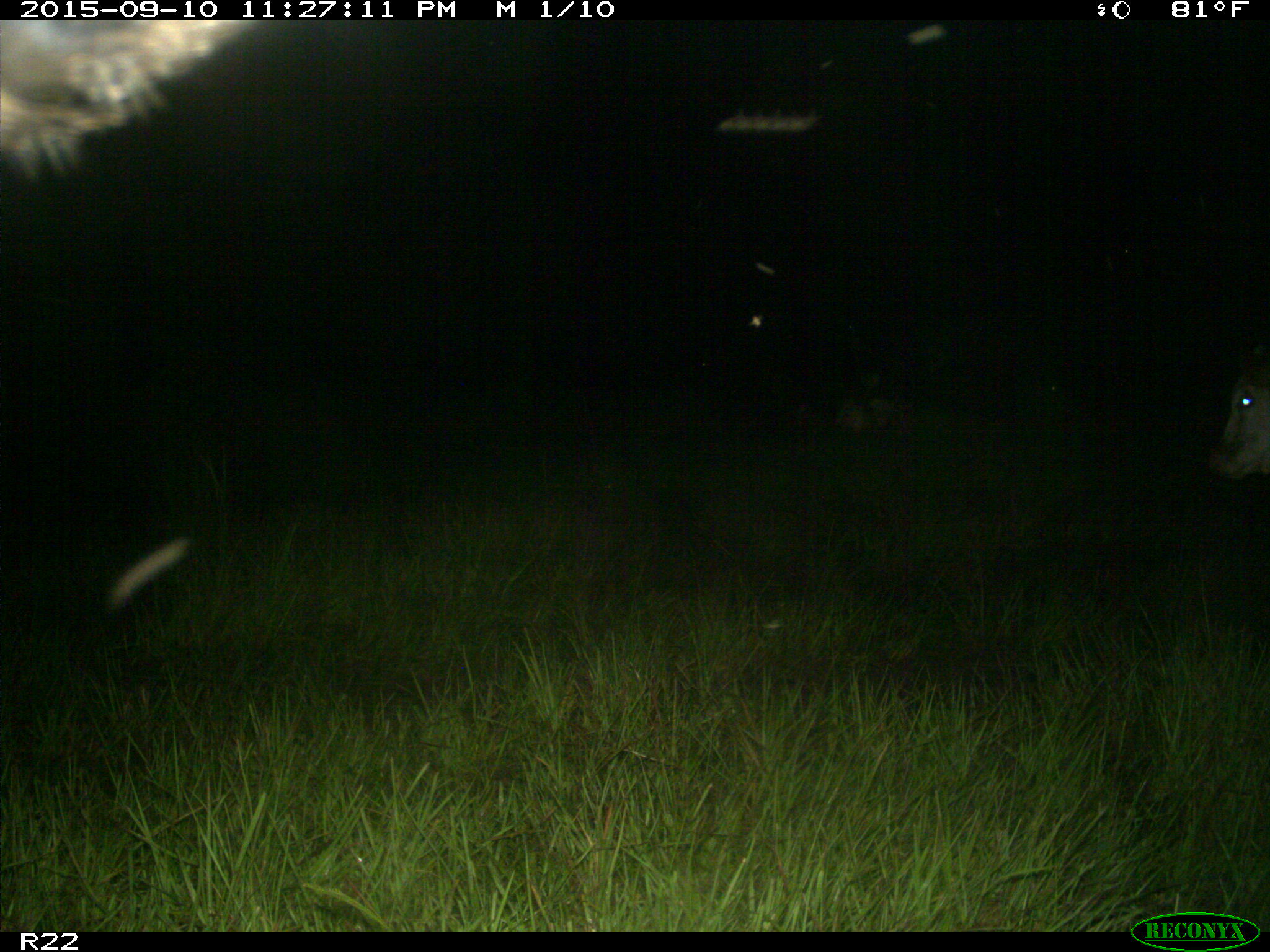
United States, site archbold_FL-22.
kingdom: Animalia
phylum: Chordata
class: Mammalia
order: Artiodactyla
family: Bovidae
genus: Bos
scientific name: Bos taurus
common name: domestic cow